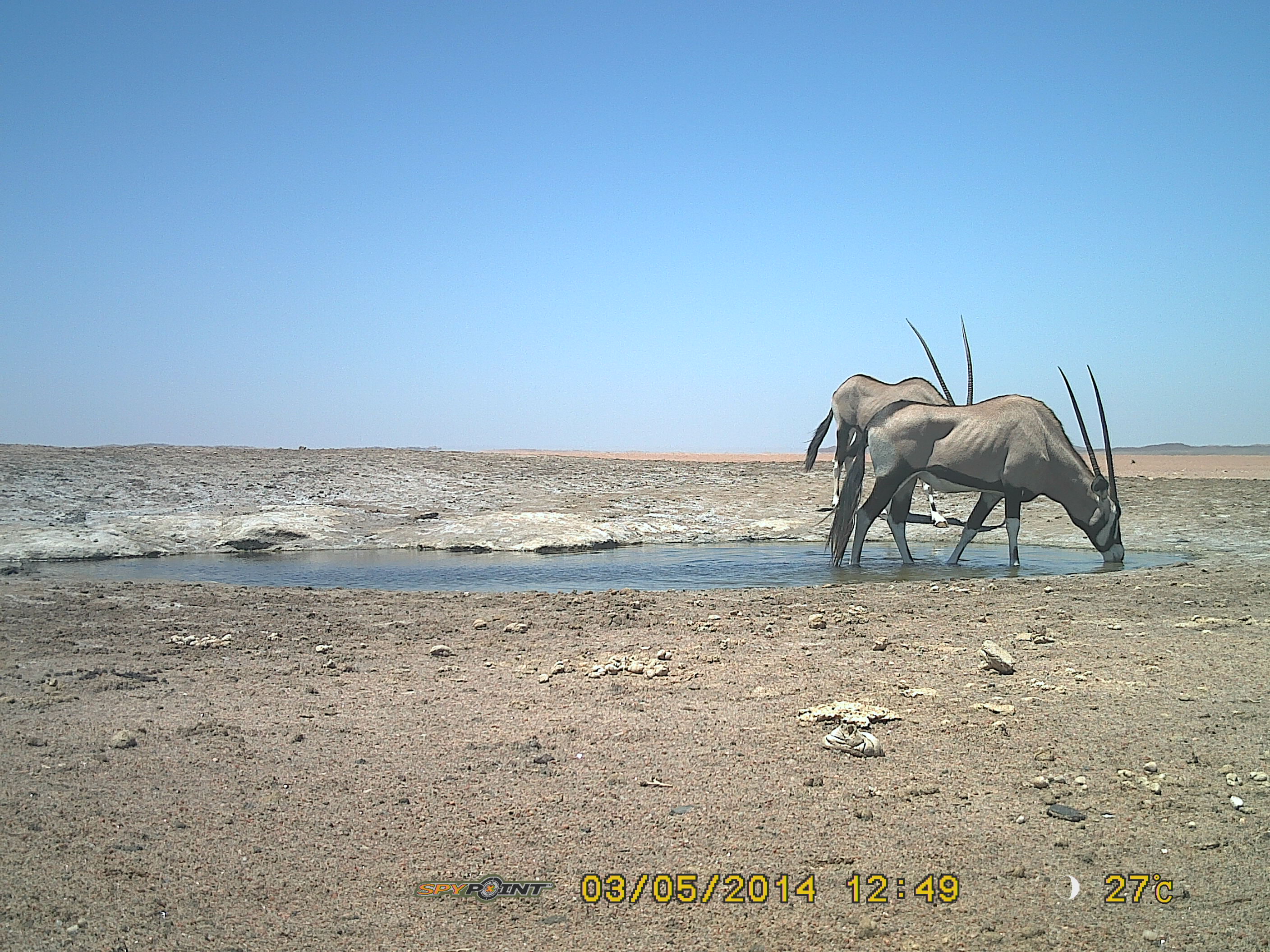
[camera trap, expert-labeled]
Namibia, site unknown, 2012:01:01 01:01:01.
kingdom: Animalia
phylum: Chordata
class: Mammalia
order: Artiodactyla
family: Bovidae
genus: Oryx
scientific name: Oryx gazella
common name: gemsbok